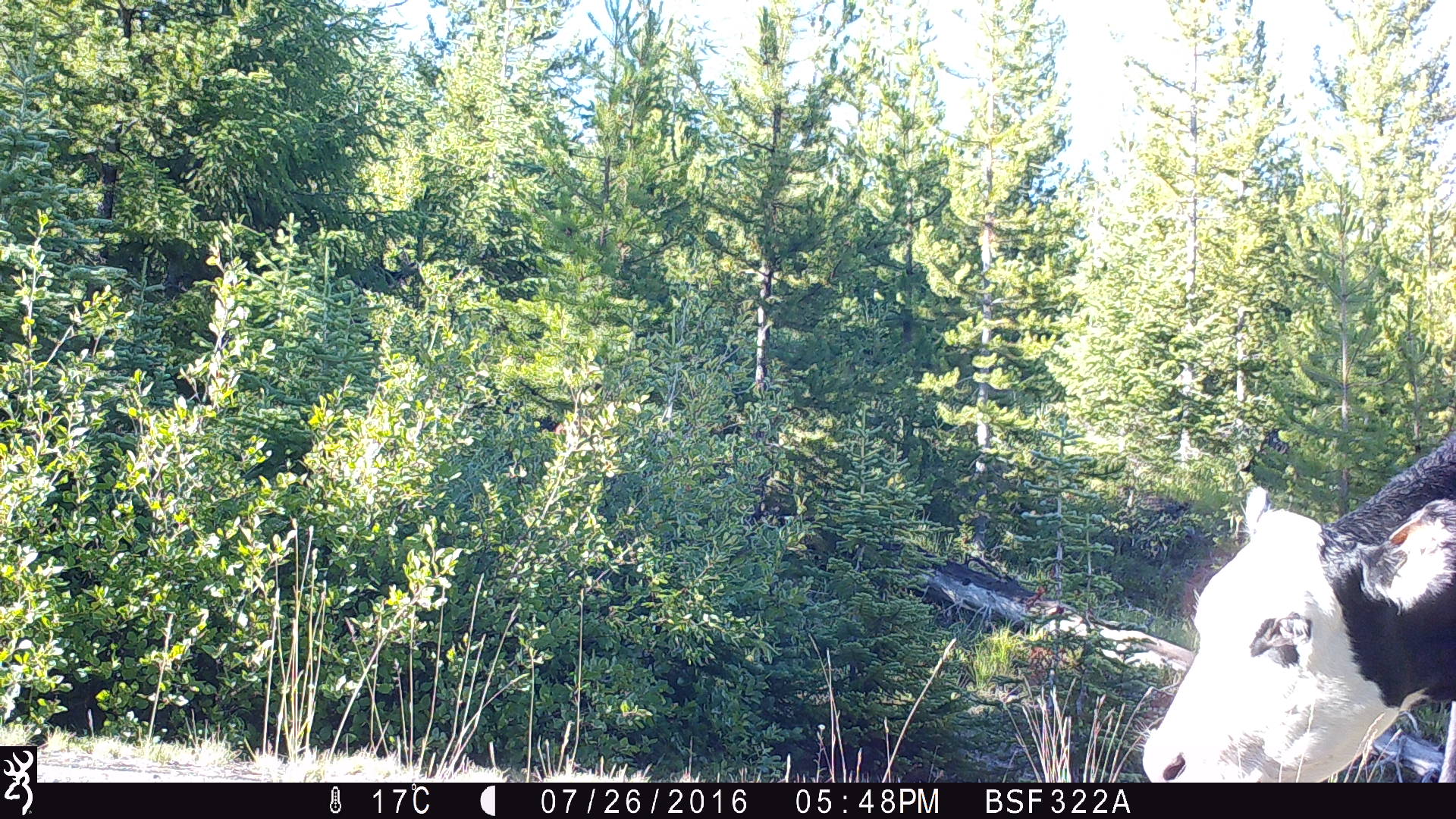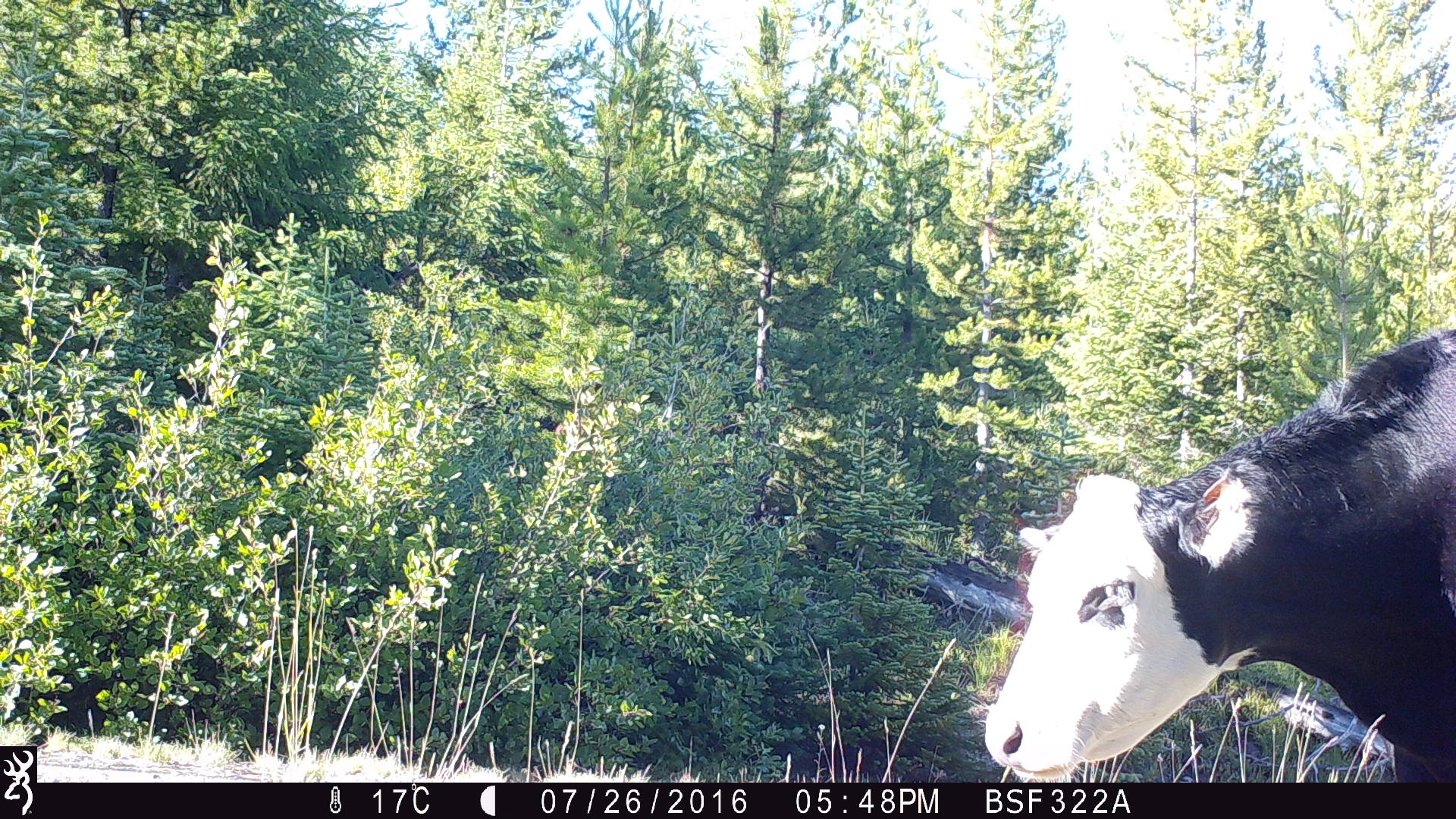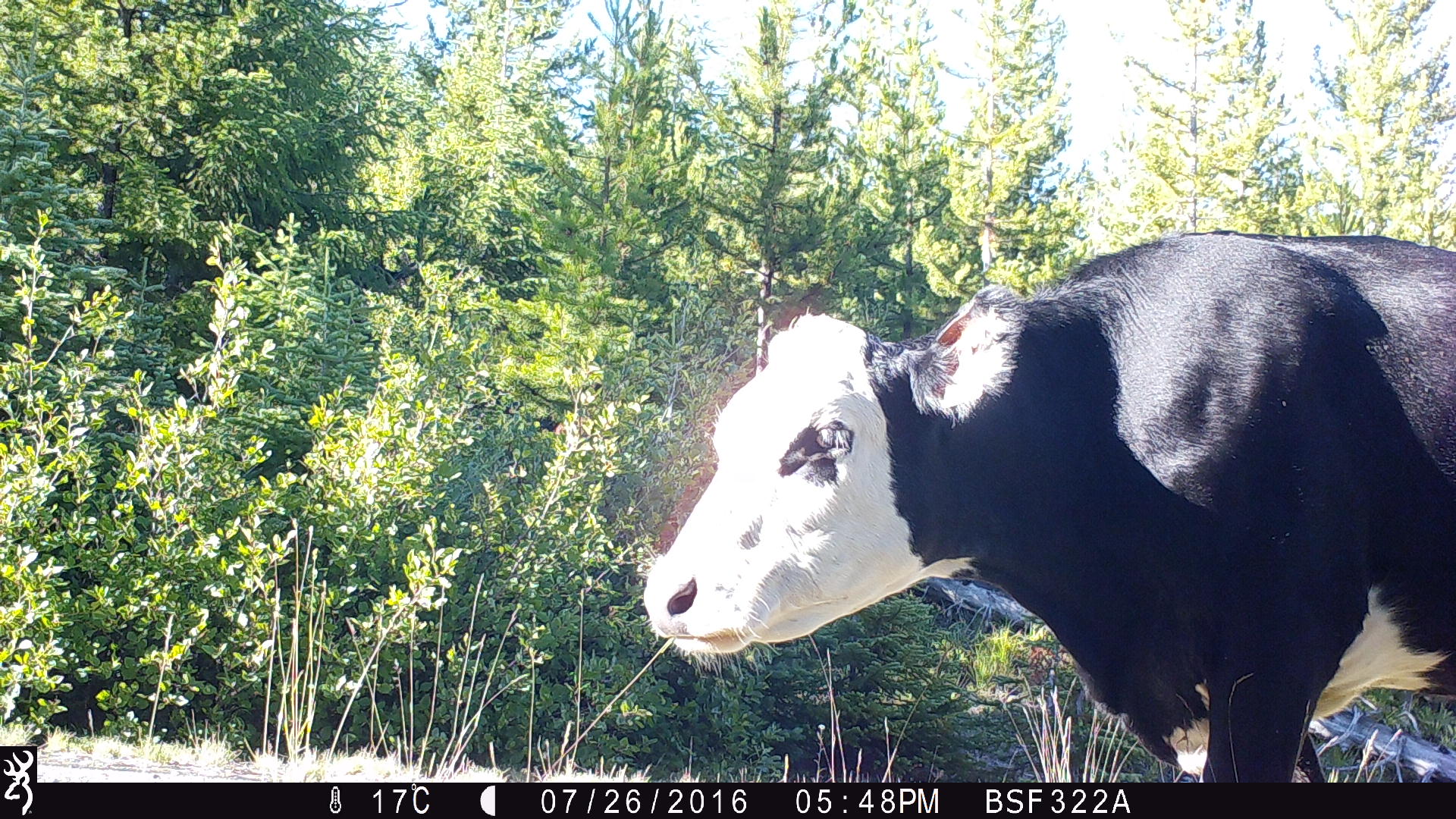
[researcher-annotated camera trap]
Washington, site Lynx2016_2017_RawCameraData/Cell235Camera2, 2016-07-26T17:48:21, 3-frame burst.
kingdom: Animalia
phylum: Chordata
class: Mammalia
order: Artiodactyla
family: Bovidae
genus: Bos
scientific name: Bos taurus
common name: domestic cattle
Domestic cattle (Bos taurus). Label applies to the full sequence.